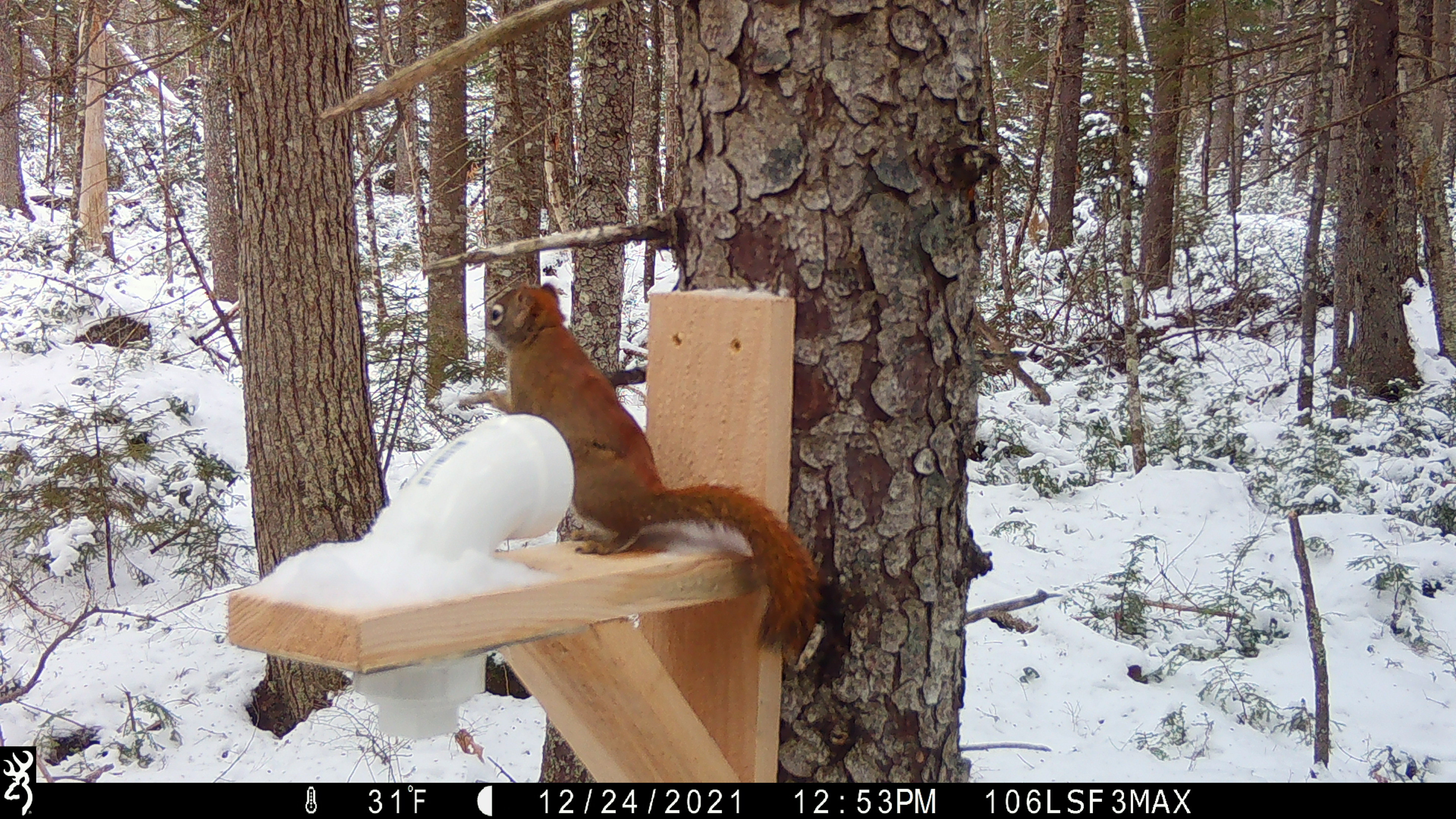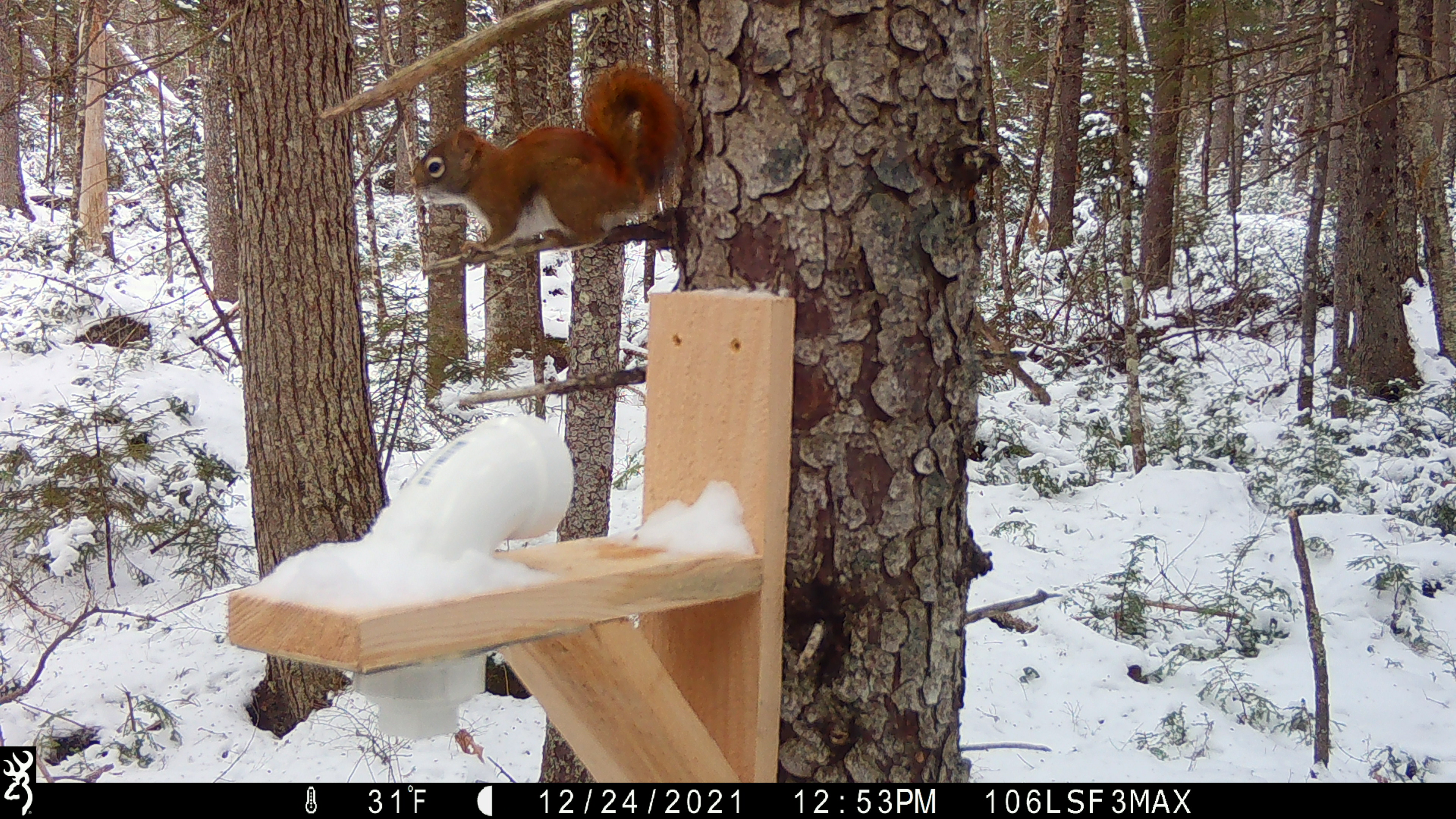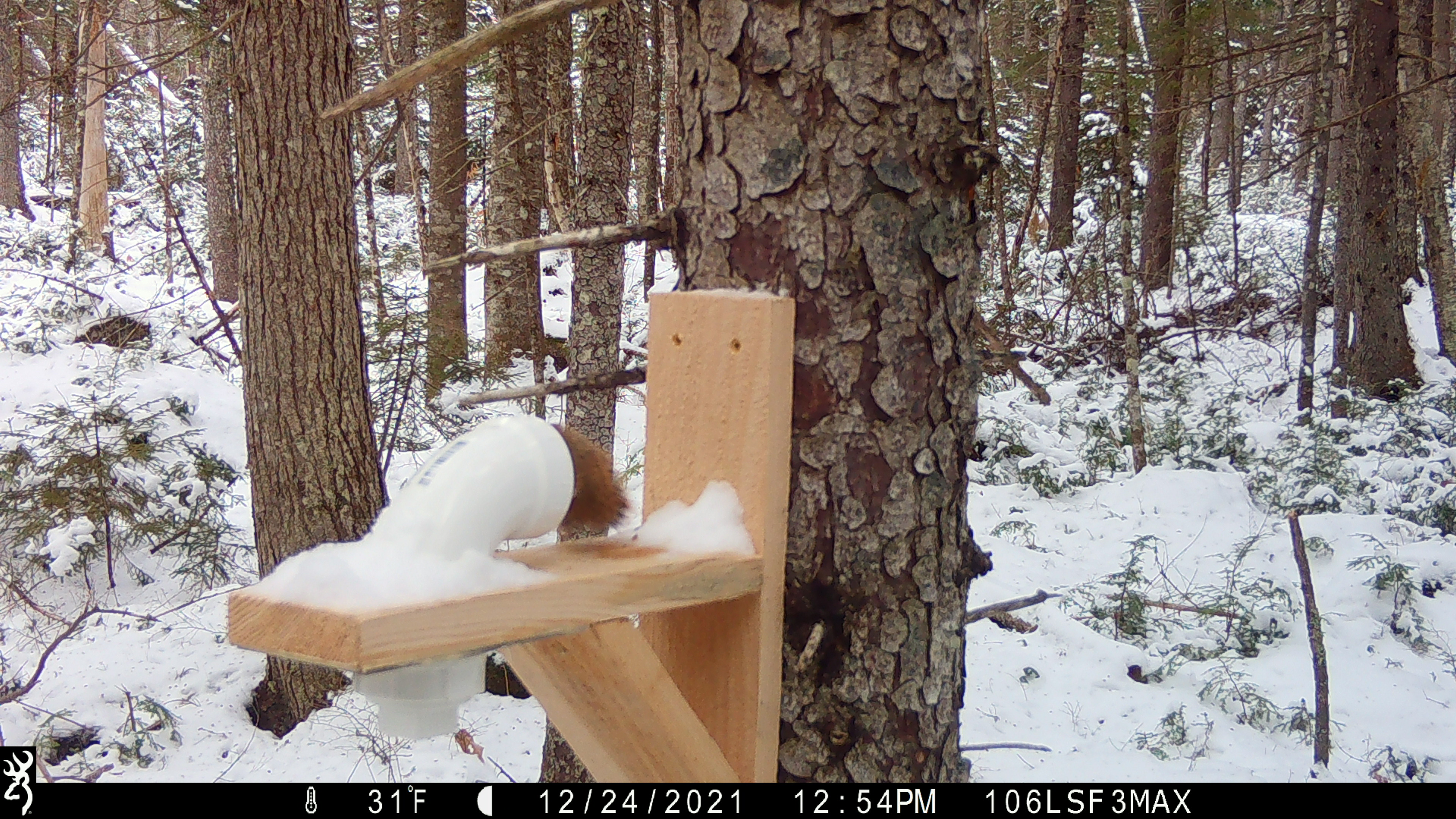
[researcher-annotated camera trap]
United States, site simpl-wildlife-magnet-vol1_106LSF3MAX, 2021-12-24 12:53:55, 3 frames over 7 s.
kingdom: Animalia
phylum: Chordata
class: Mammalia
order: Rodentia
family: Sciuridae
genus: Tamiasciurus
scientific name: Tamiasciurus hudsonicus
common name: red squirrel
Red squirrel (Tamiasciurus hudsonicus).